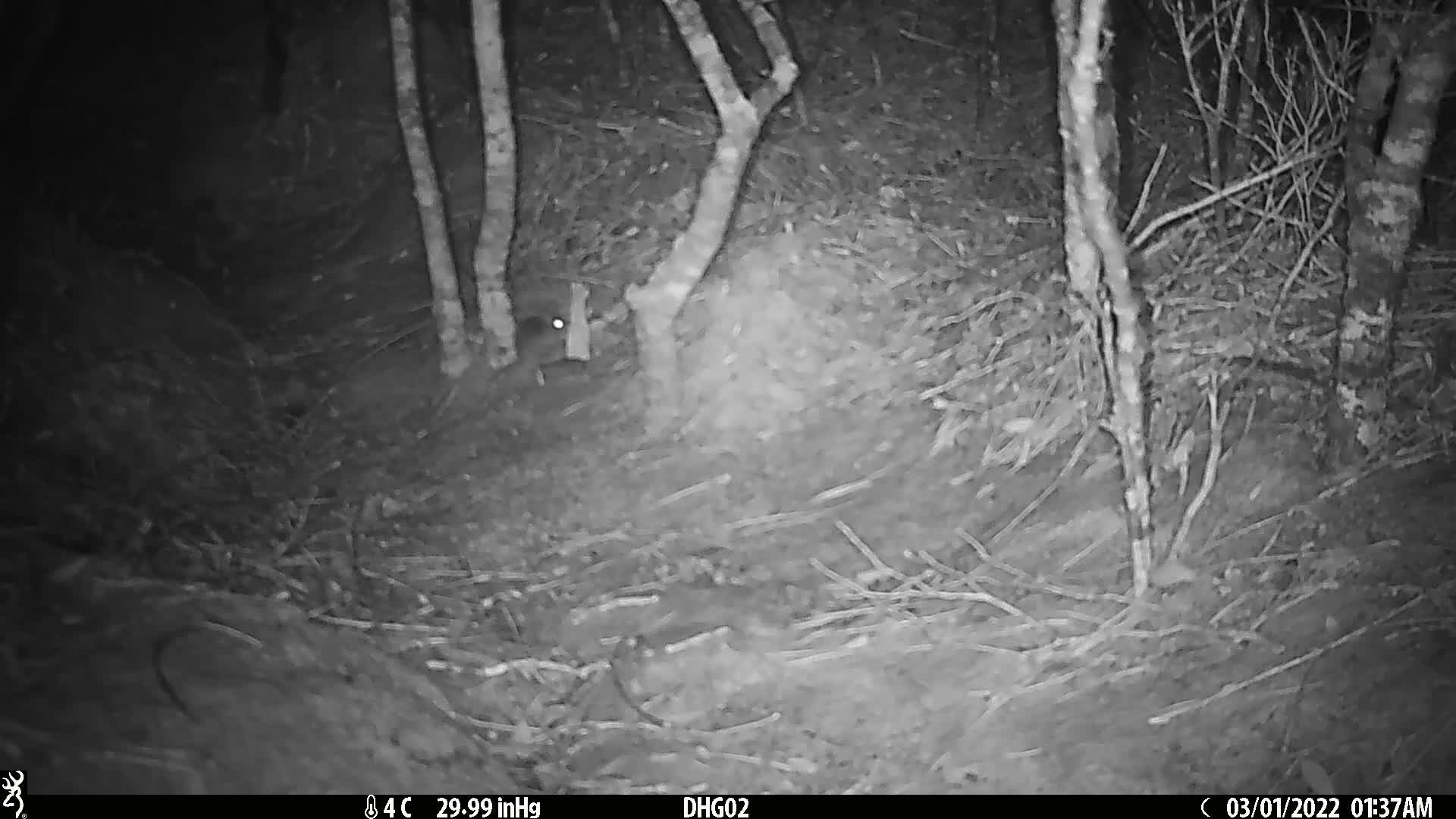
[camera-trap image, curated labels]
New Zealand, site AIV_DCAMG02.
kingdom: Animalia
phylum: Chordata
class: Mammalia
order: Rodentia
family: Muridae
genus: Mus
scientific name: Mus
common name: mouse